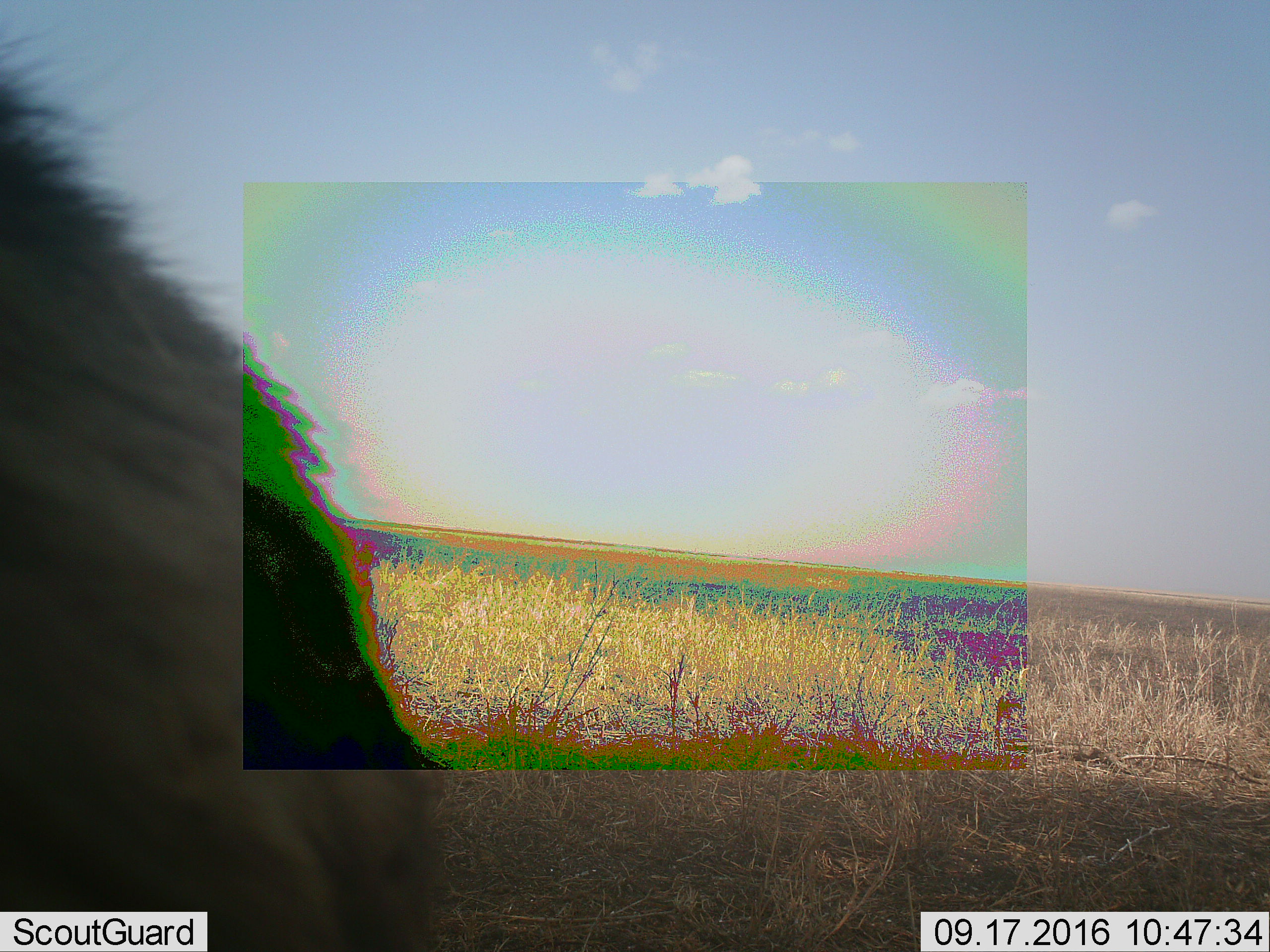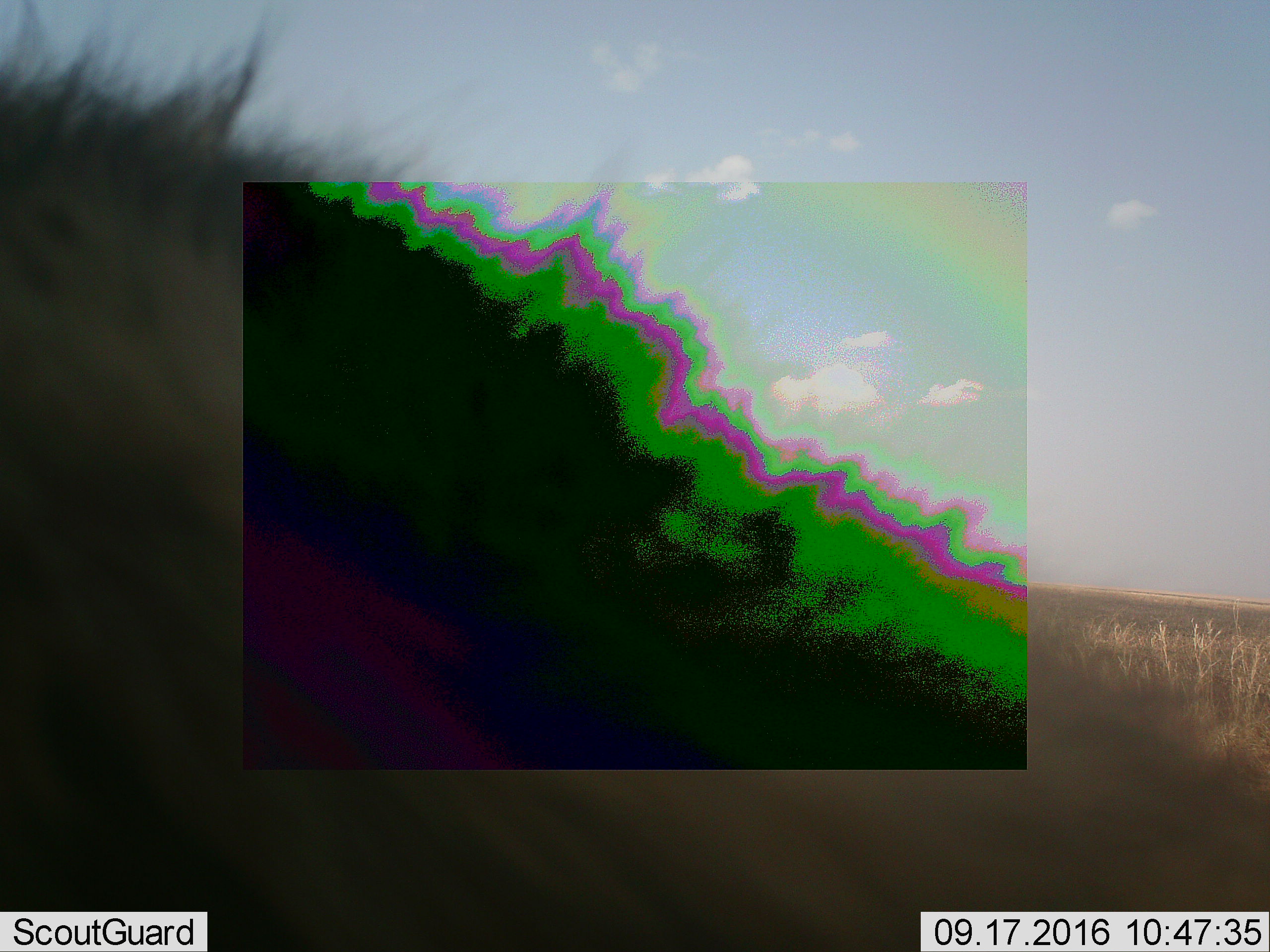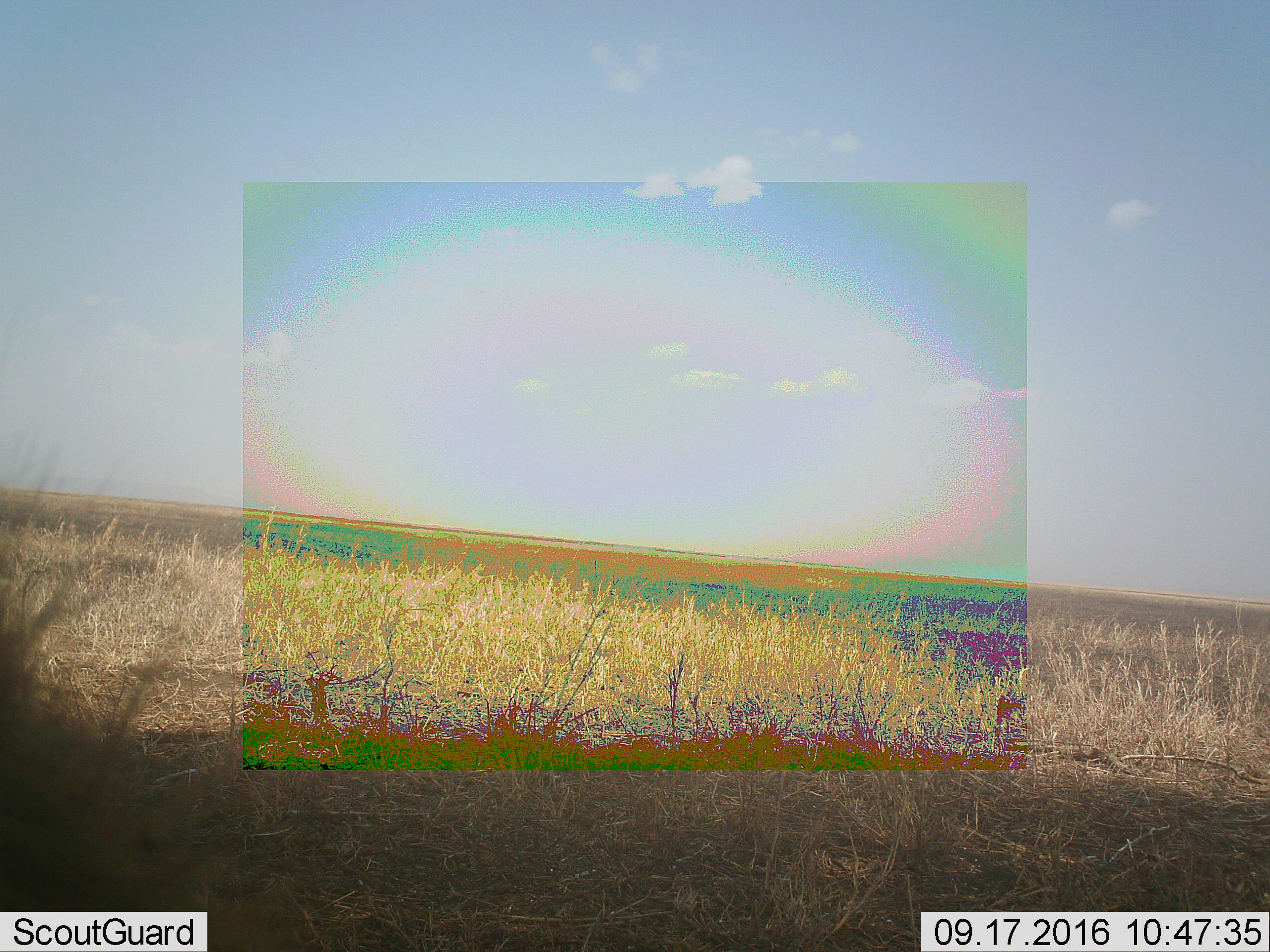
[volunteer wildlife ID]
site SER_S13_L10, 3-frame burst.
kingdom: Animalia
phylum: Chordata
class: Mammalia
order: Carnivora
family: Felidae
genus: Panthera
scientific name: Panthera leo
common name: lion male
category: lionmale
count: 1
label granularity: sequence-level